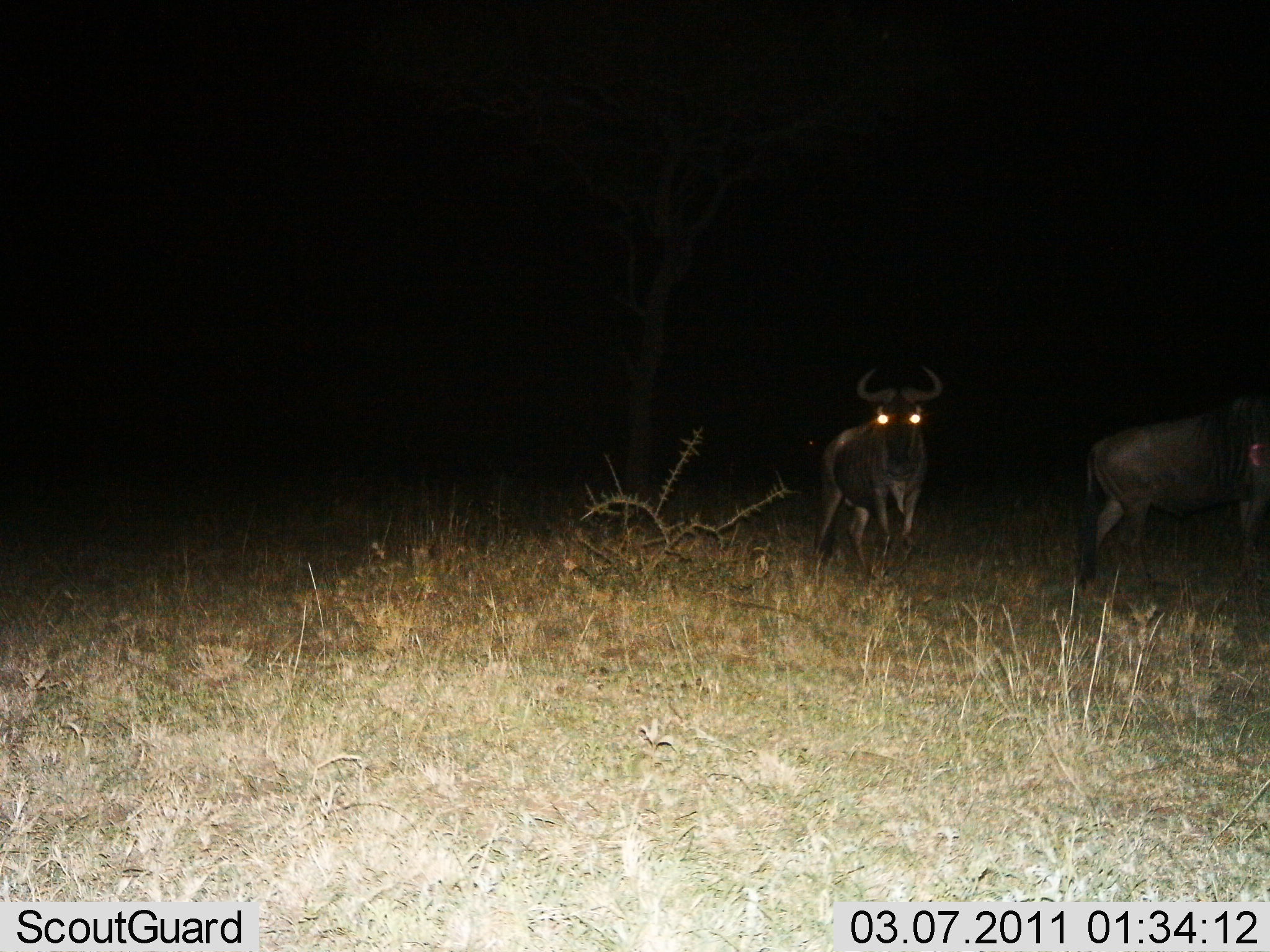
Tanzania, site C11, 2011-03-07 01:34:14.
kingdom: Animalia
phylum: Chordata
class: Mammalia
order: Artiodactyla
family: Bovidae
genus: Connochaetes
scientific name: Connochaetes taurinus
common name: blue wildebeest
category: wildebeest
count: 2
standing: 91%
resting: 0%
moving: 36%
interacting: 0%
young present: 0%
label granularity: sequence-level